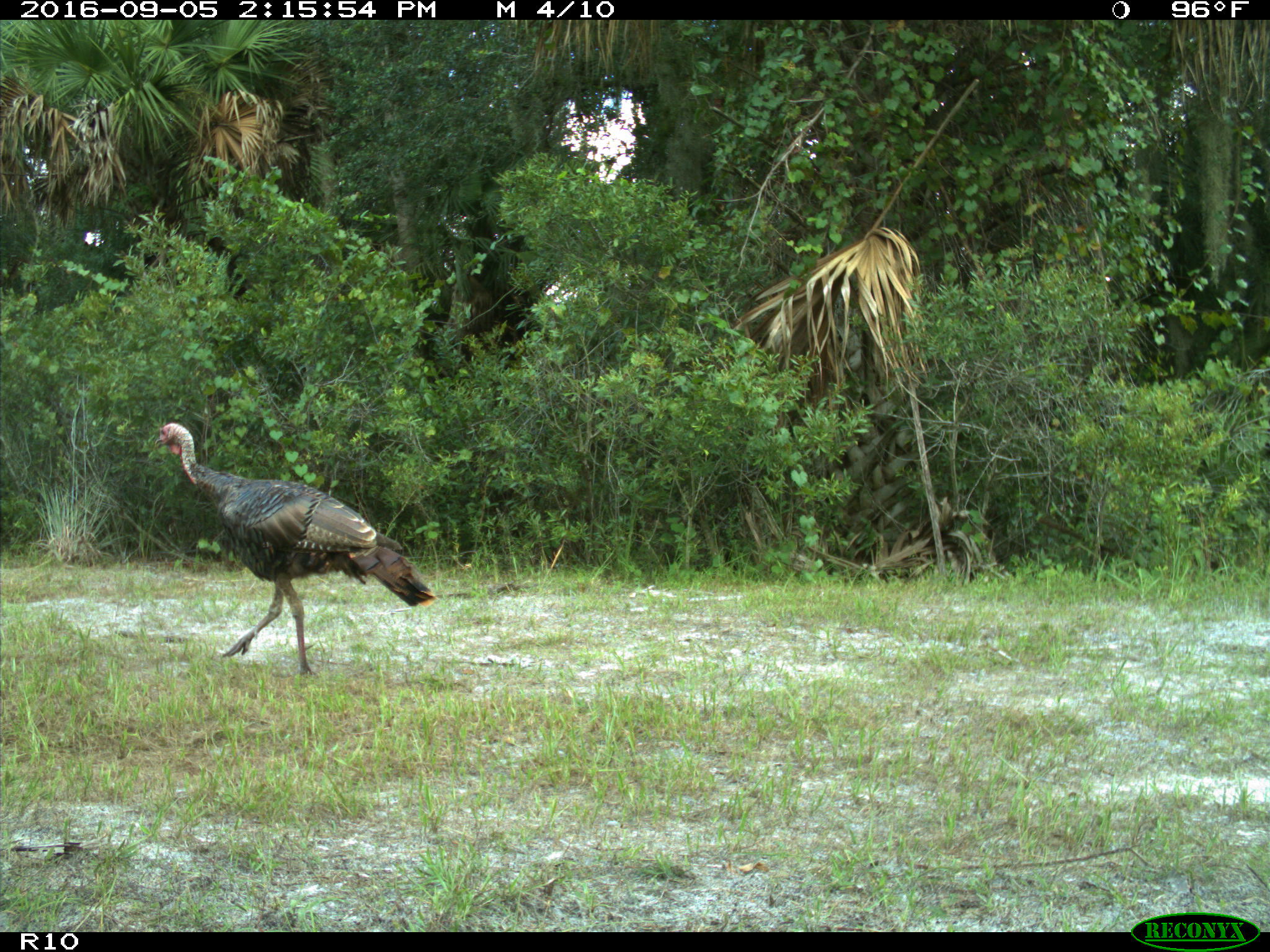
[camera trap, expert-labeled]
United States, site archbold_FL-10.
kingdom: Animalia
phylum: Chordata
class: Aves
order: Galliformes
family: Phasianidae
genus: Meleagris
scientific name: Meleagris gallopavo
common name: wild turkey